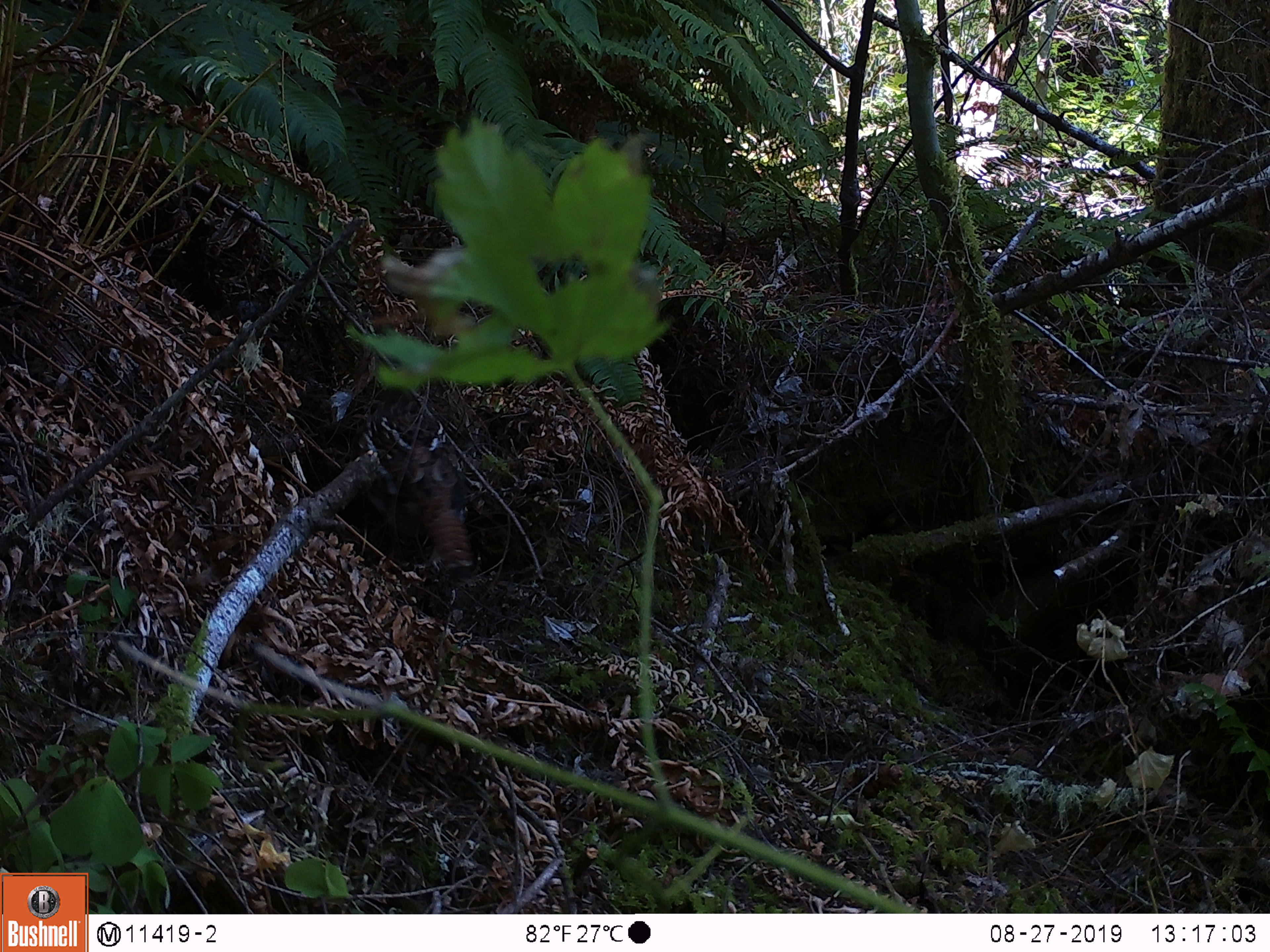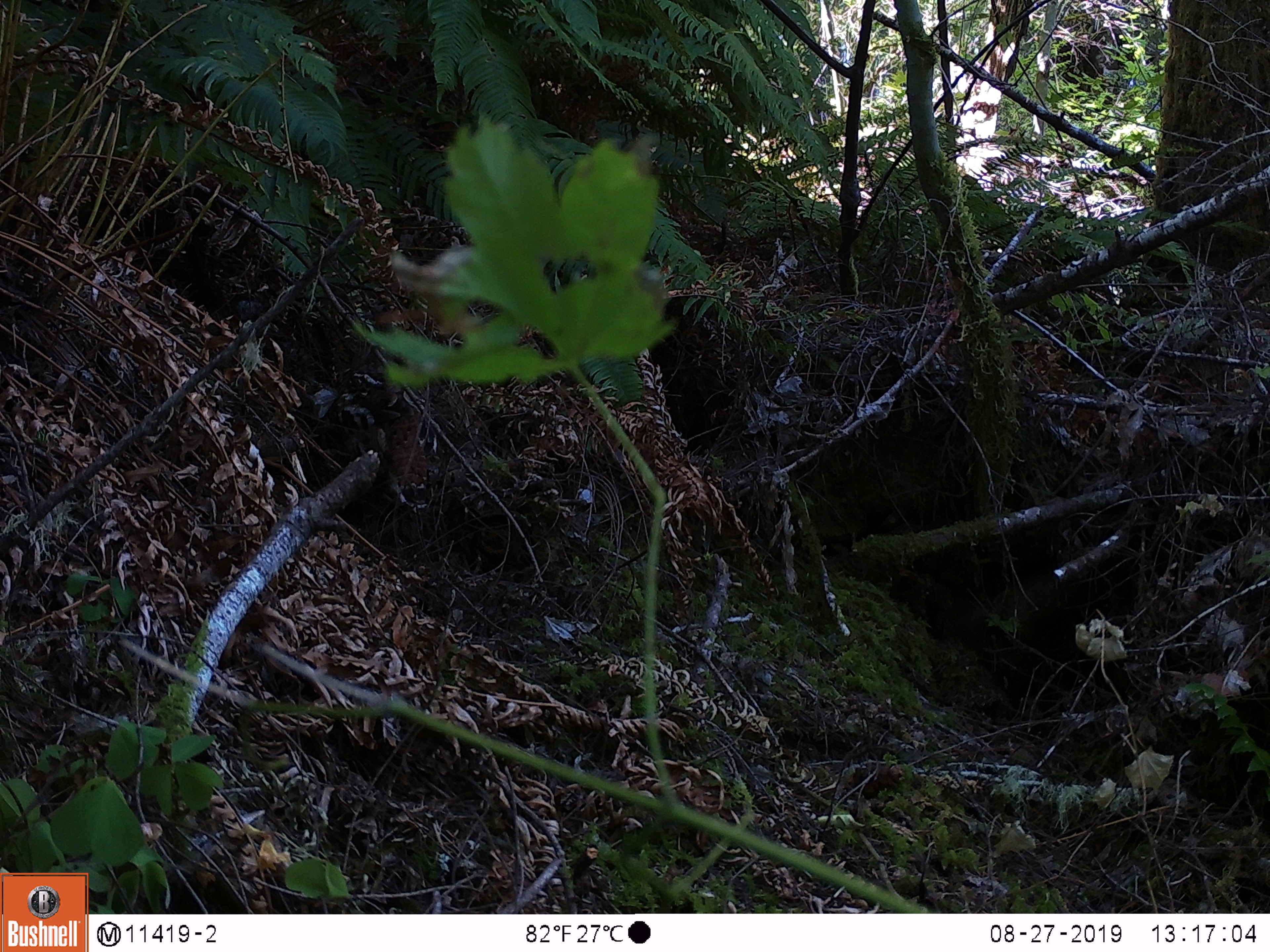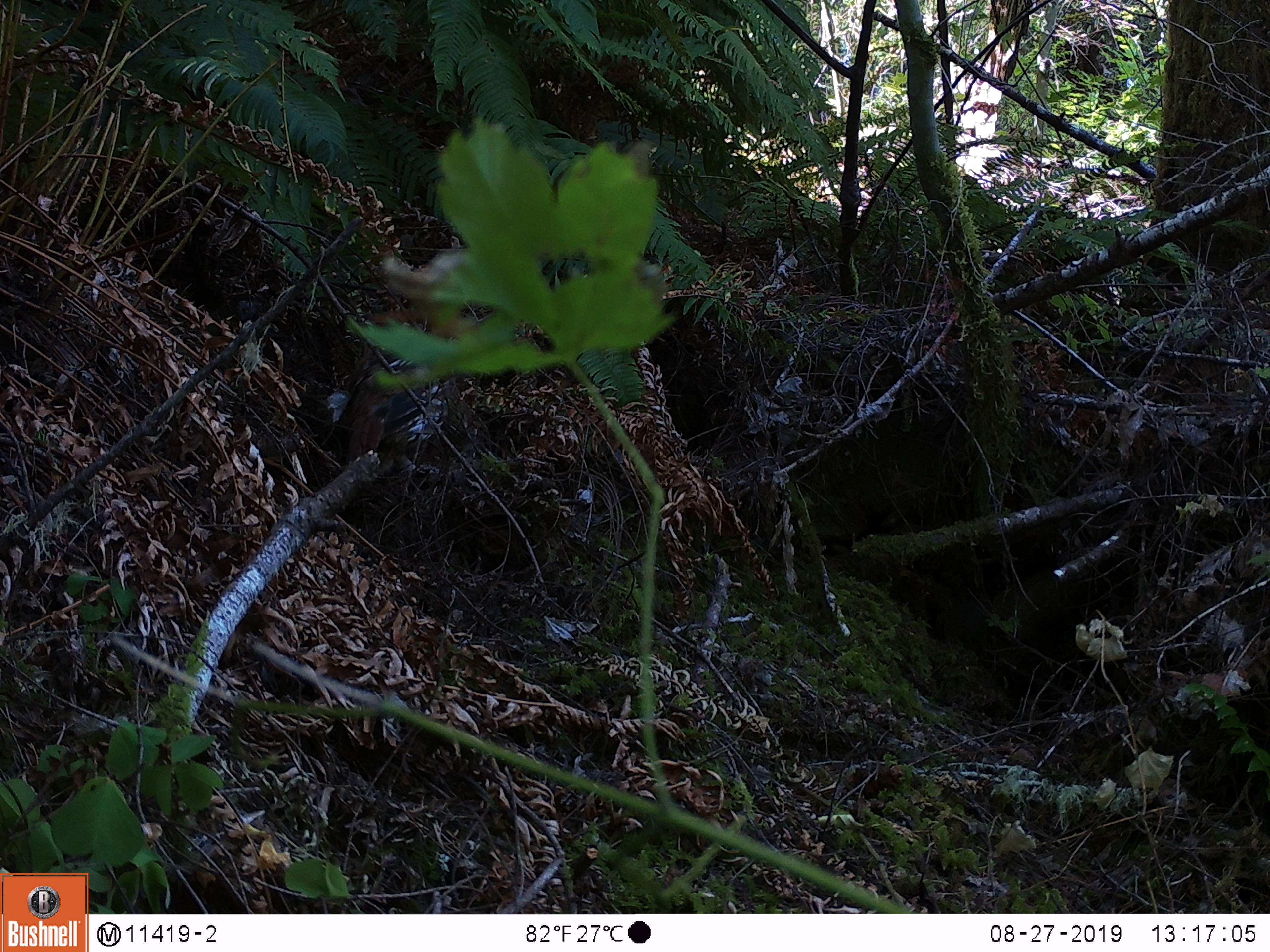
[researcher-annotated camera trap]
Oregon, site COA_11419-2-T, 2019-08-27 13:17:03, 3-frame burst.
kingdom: Animalia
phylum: Chordata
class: Aves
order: Galliformes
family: Phasianidae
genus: Bonasa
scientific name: Bonasa umbellus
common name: ruffed grouse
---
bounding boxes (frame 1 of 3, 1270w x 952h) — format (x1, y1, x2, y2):
ruffed grouse: (340, 375, 492, 586)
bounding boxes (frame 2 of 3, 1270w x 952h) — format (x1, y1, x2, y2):
ruffed grouse: (301, 359, 447, 521)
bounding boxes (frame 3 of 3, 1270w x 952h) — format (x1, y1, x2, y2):
ruffed grouse: (330, 340, 479, 473)